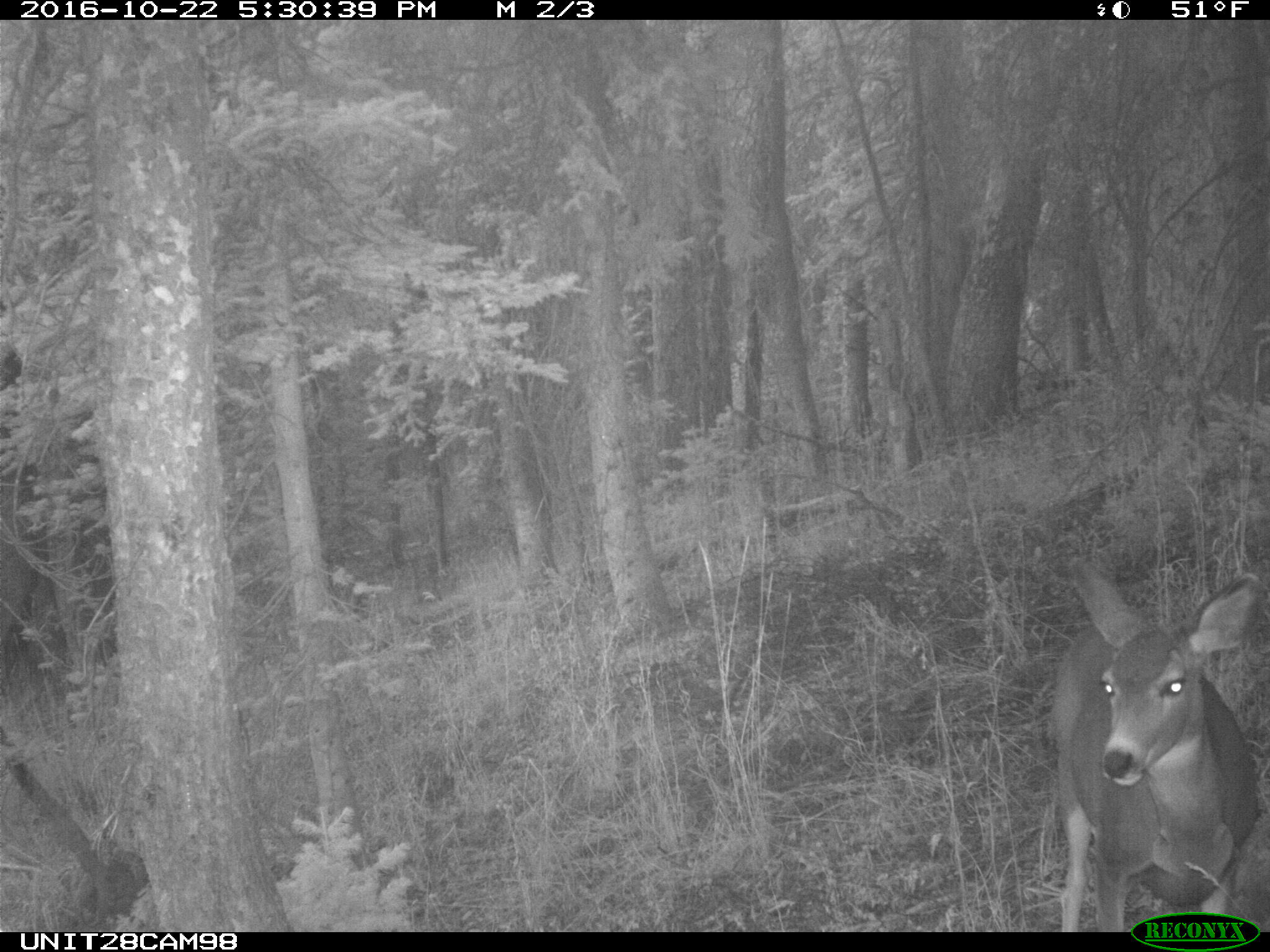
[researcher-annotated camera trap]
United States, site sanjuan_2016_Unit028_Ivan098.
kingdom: Animalia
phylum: Chordata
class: Mammalia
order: Artiodactyla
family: Cervidae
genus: Odocoileus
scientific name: Odocoileus hemionus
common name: mule deer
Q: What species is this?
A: Odocoileus hemionus (mule deer).